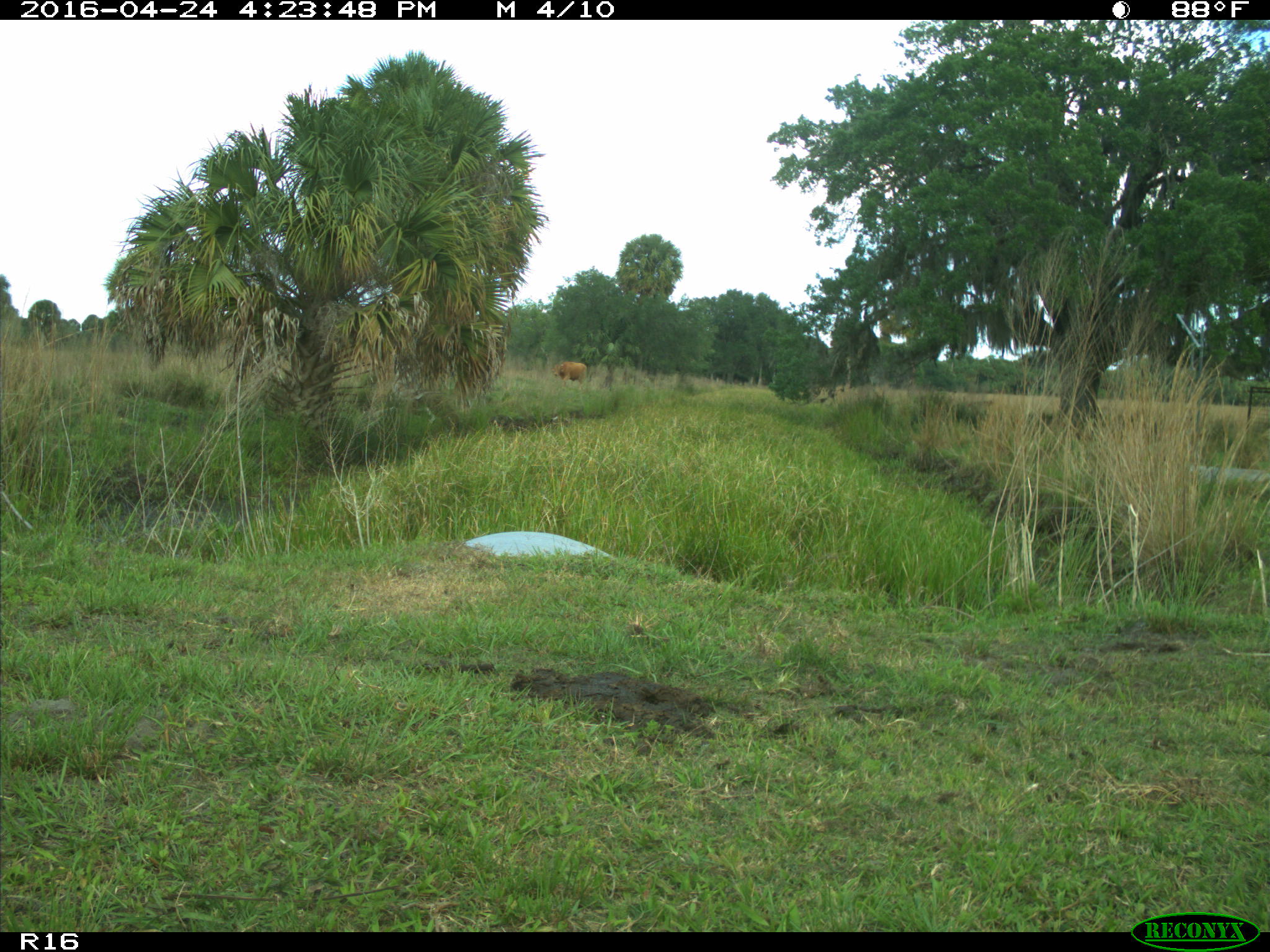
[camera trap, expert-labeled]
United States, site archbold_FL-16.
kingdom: Animalia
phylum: Chordata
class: Mammalia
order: Artiodactyla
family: Bovidae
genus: Bos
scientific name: Bos taurus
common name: domestic cow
Bos taurus (domestic cow).